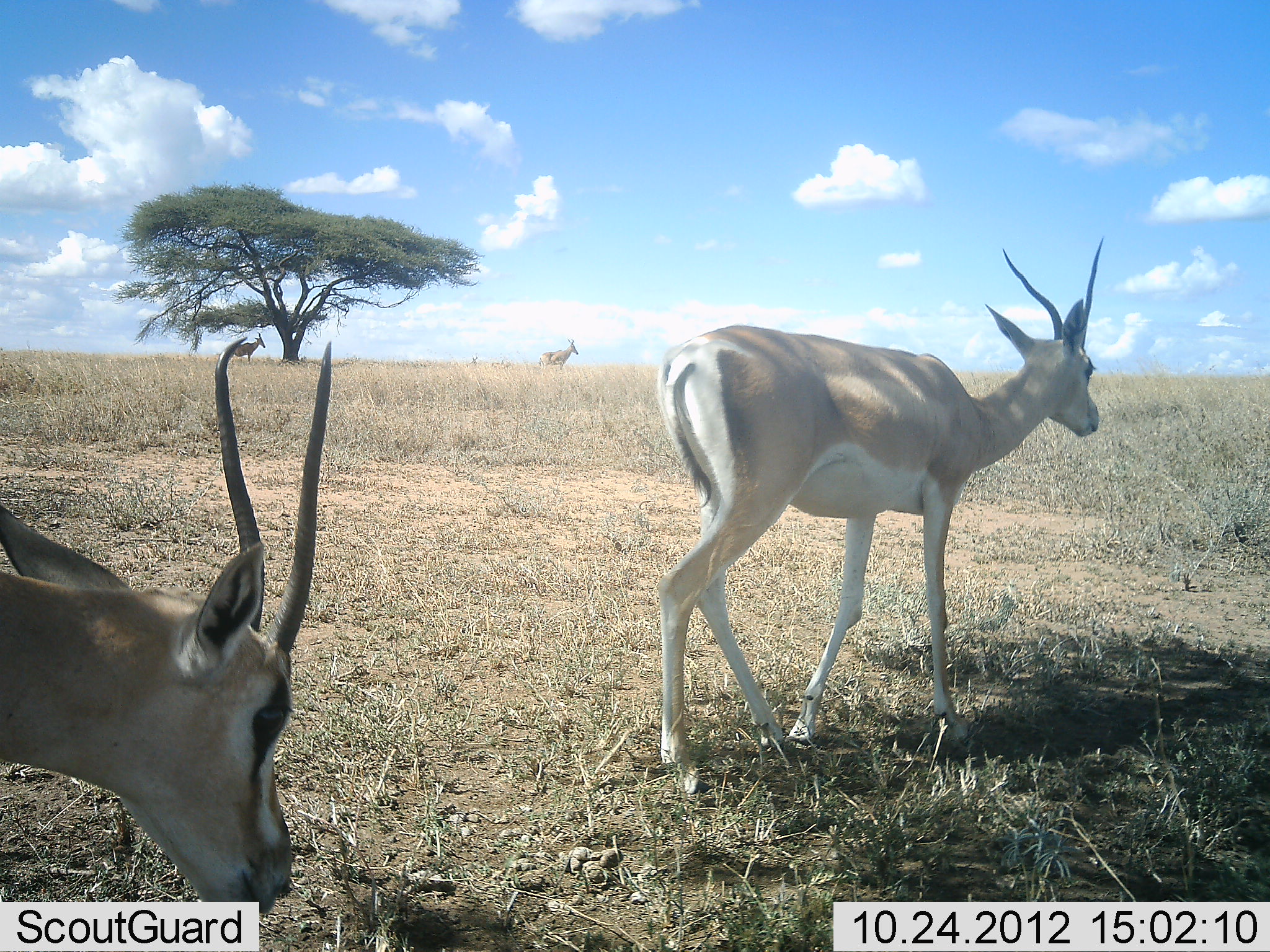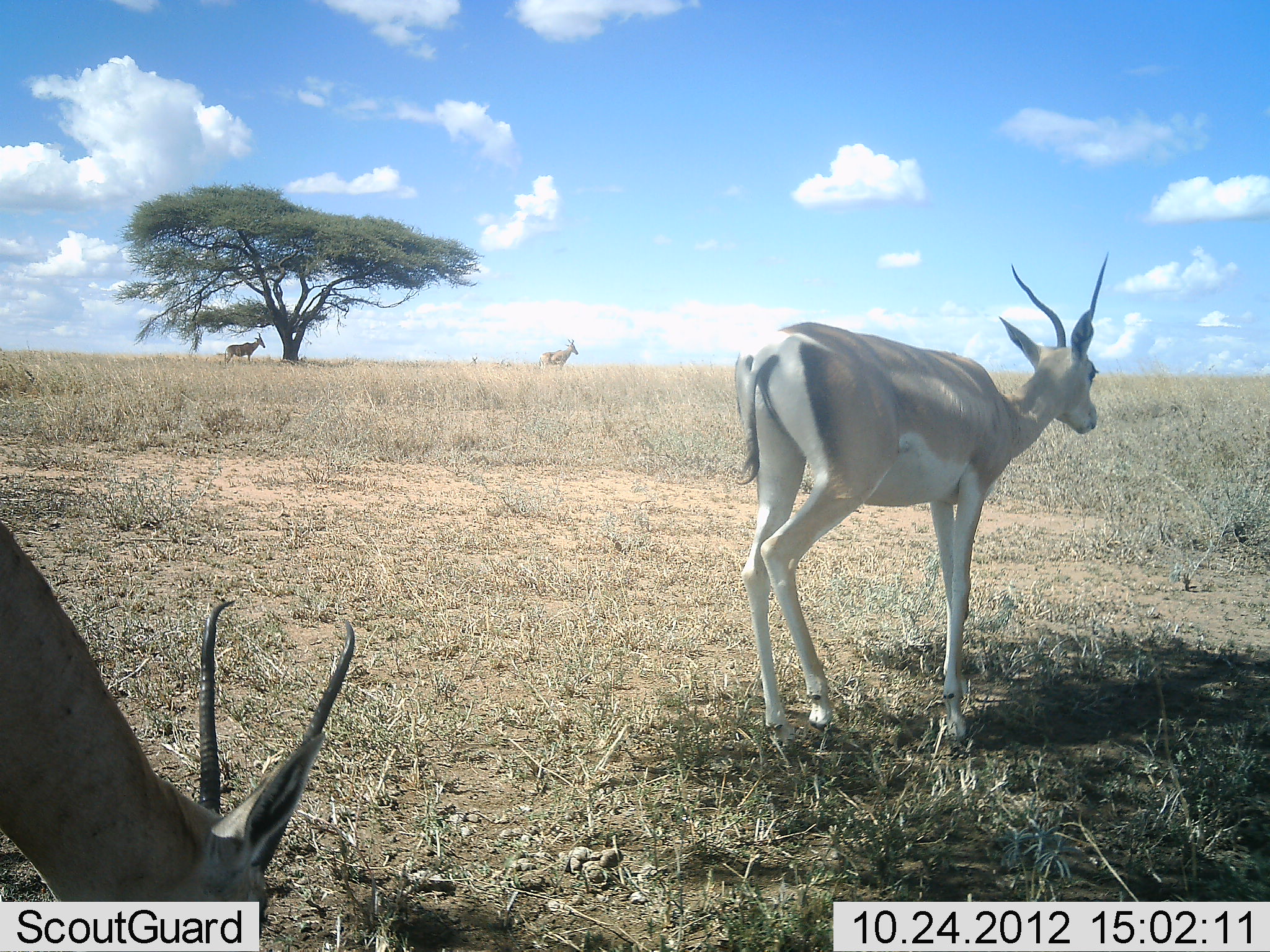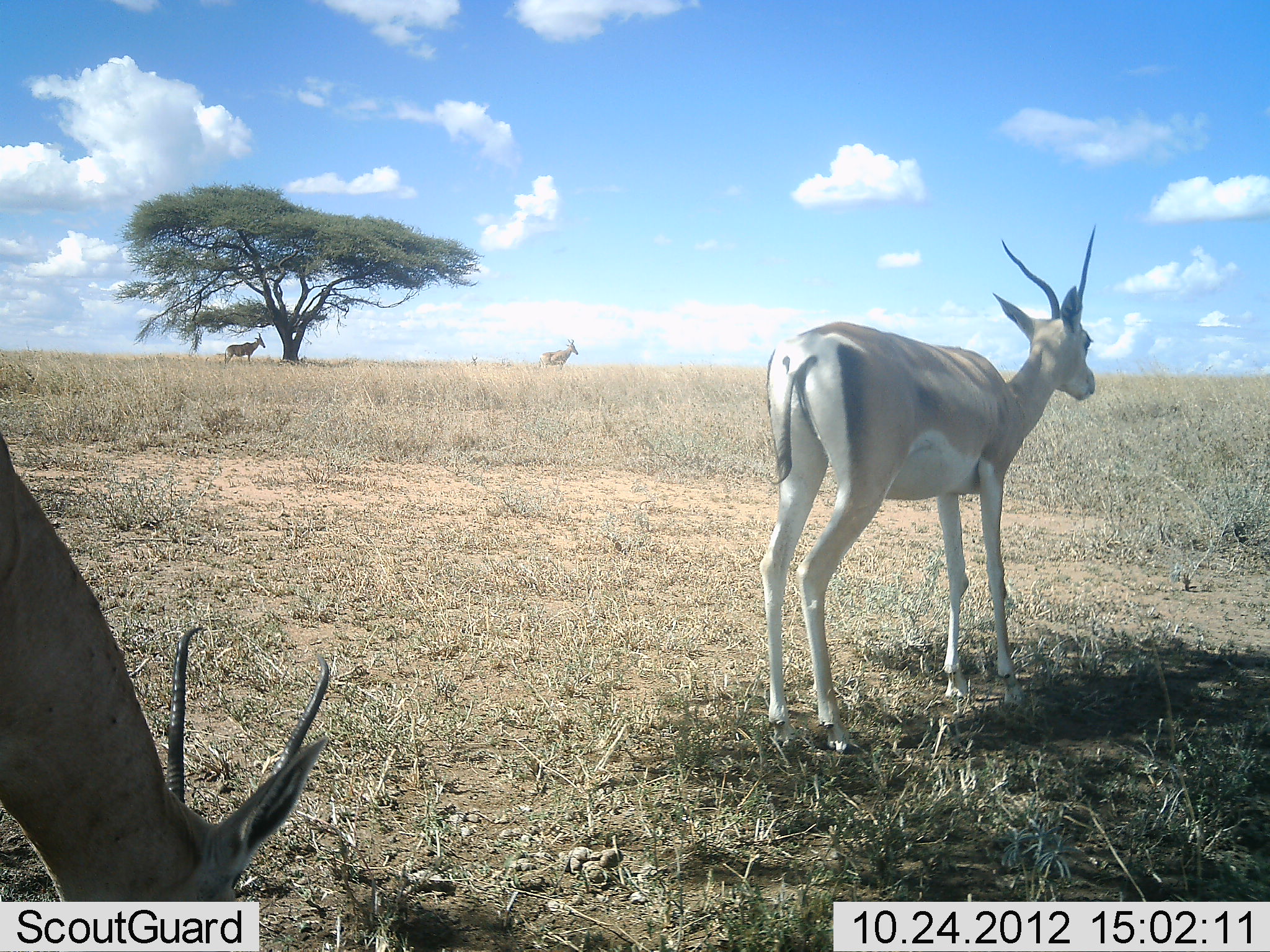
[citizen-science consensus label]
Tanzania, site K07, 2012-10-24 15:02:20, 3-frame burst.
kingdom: Animalia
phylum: Chordata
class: Mammalia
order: Artiodactyla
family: Bovidae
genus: Nanger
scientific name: Nanger granti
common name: grant's gazelle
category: gazellegrants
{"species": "gazellegrants (grant's gazelle) (Nanger granti)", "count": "2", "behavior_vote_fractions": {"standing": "38%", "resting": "0%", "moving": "75%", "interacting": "0%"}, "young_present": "0%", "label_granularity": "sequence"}